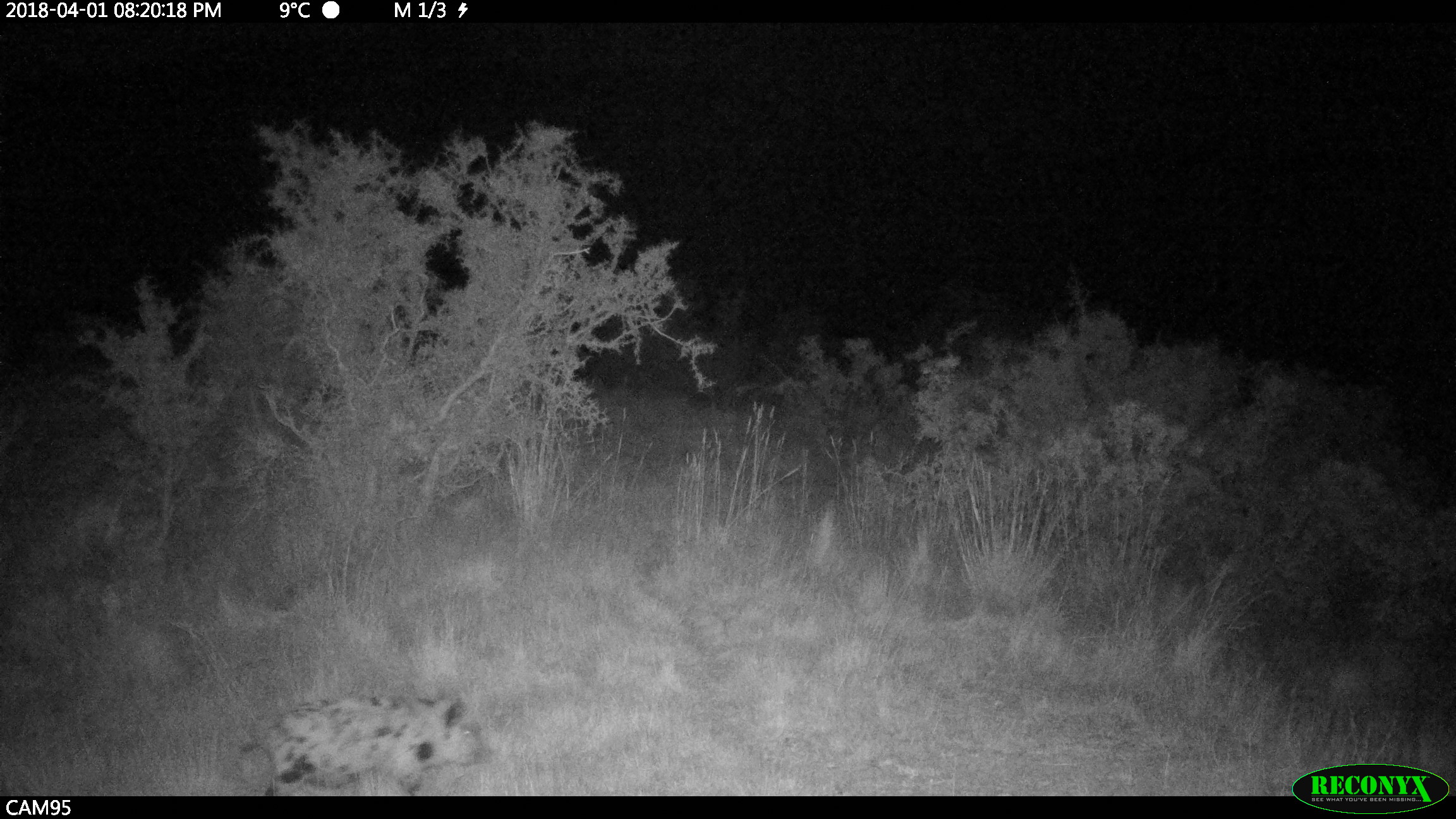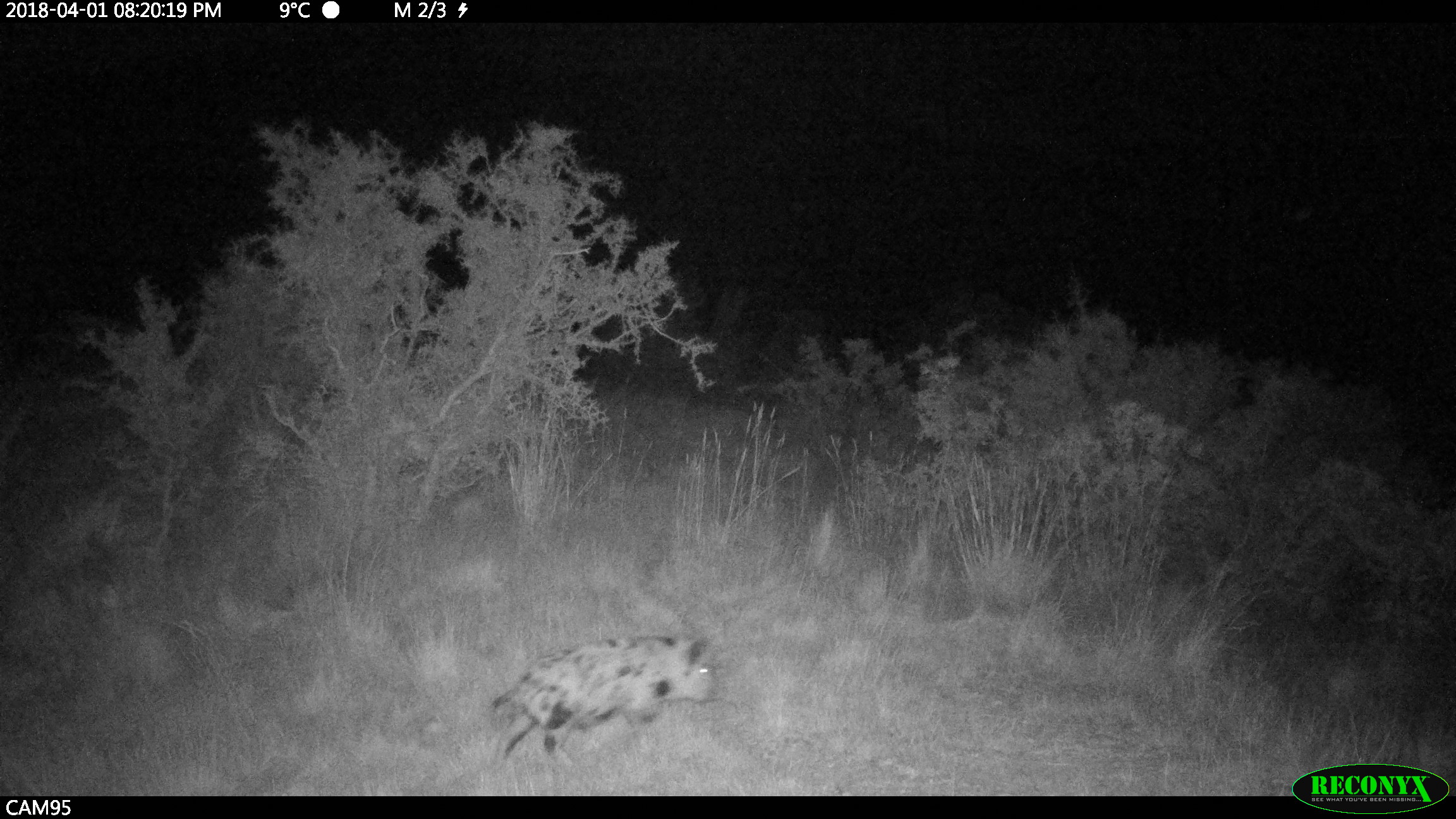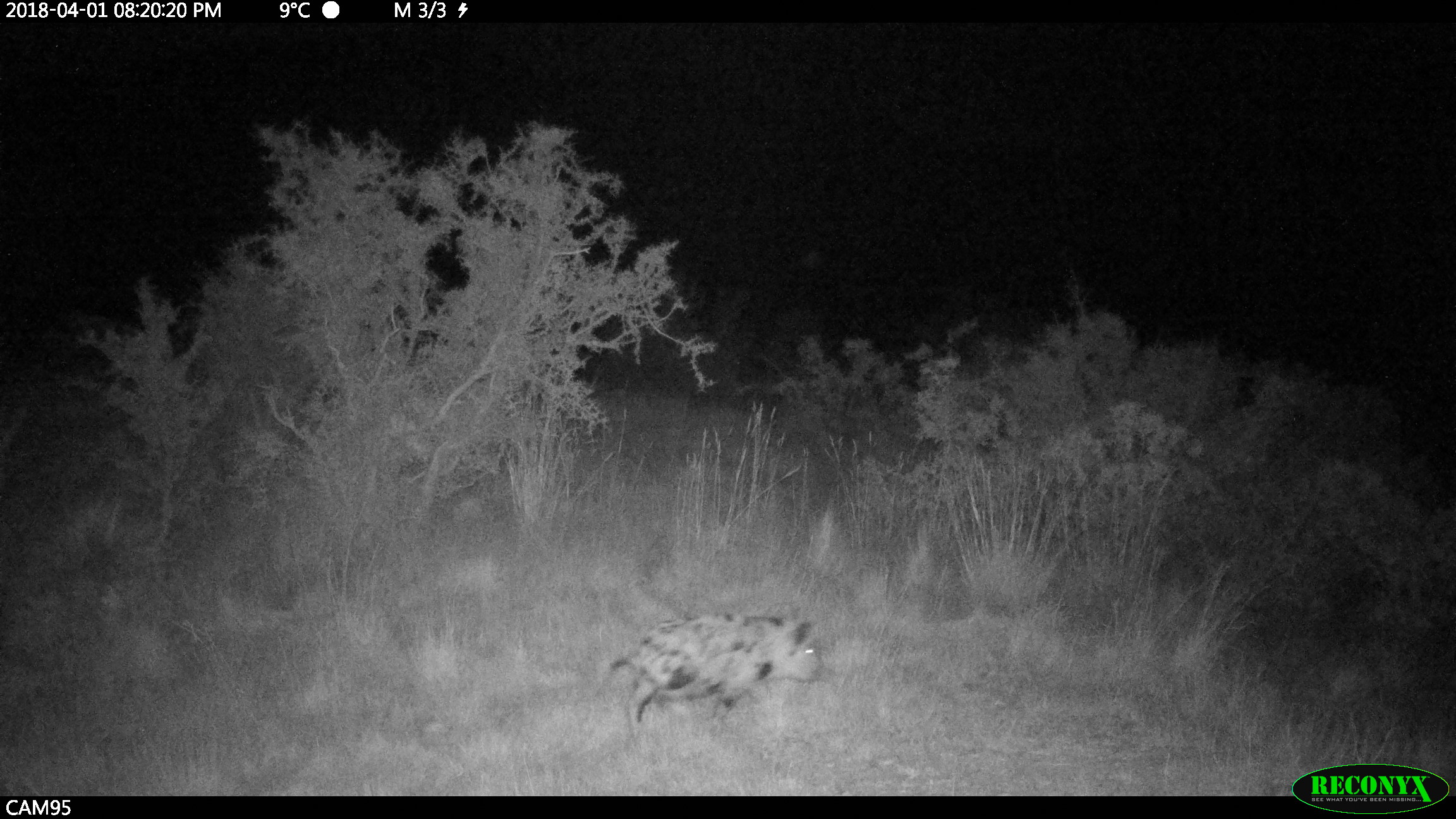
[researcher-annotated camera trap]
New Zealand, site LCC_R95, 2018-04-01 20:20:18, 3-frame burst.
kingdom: Animalia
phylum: Chordata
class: Mammalia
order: Artiodactyla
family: Suidae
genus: Sus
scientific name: Sus scrofa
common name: pig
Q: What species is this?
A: Pig (Sus scrofa).